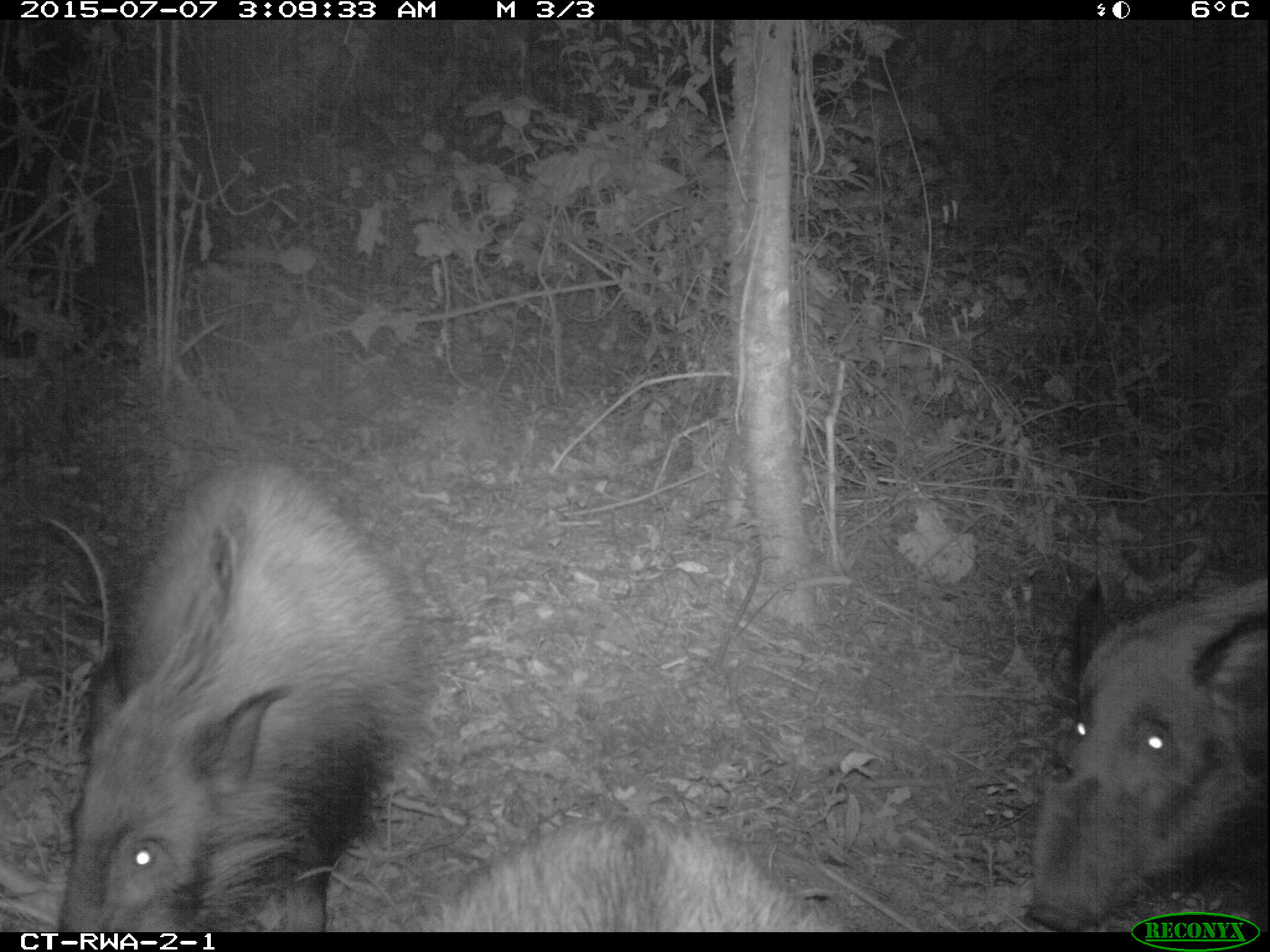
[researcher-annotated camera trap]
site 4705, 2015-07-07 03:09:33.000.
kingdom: Animalia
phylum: Chordata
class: Mammalia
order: Artiodactyla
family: Suidae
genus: Potamochoerus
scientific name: Potamochoerus larvatus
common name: bushpig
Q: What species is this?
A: Potamochoerus larvatus (bushpig).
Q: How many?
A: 3.